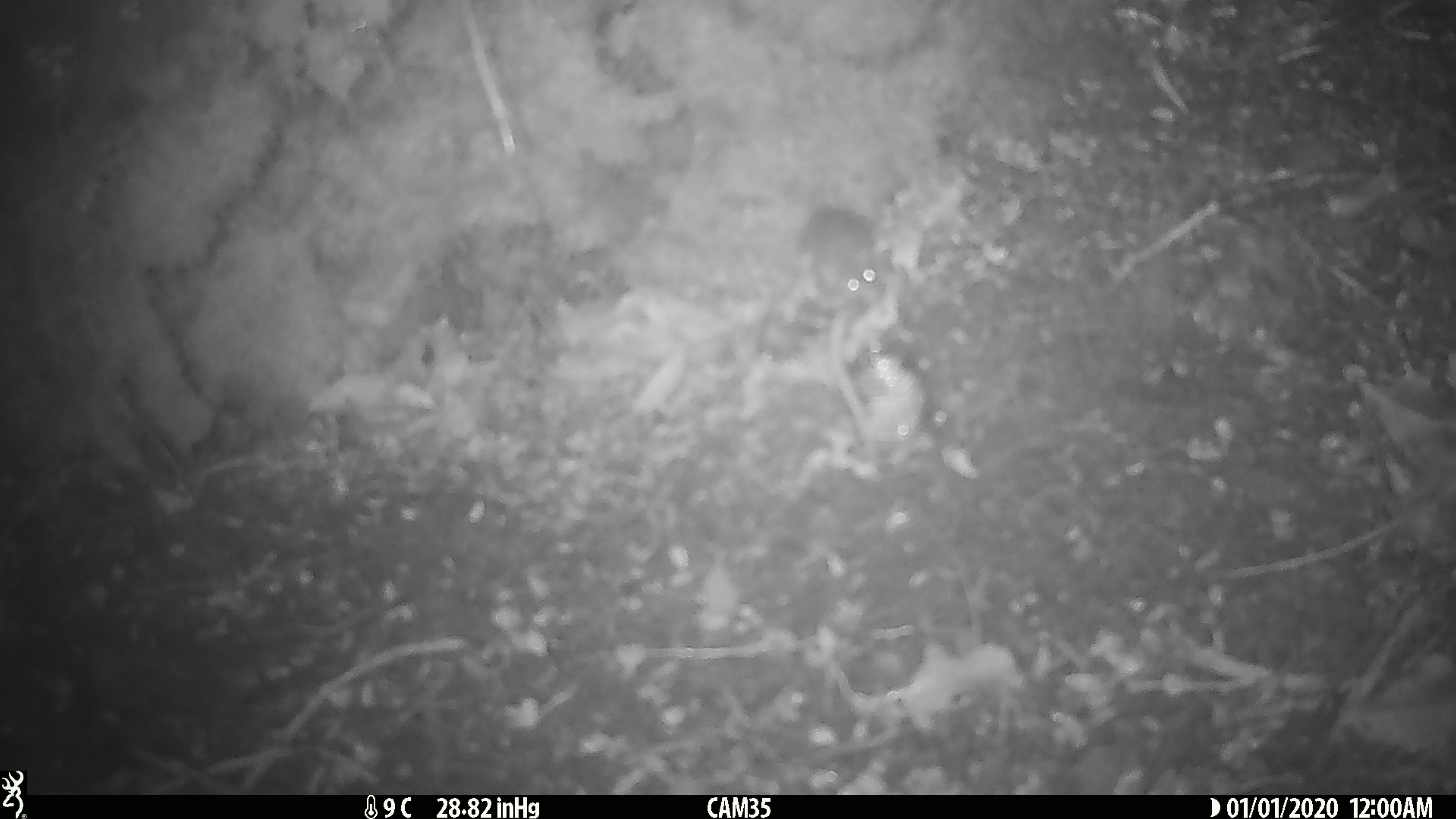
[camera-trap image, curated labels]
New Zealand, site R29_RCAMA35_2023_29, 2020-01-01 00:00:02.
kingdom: Animalia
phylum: Chordata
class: Mammalia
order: Rodentia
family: Muridae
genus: Mus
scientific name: Mus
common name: mouse